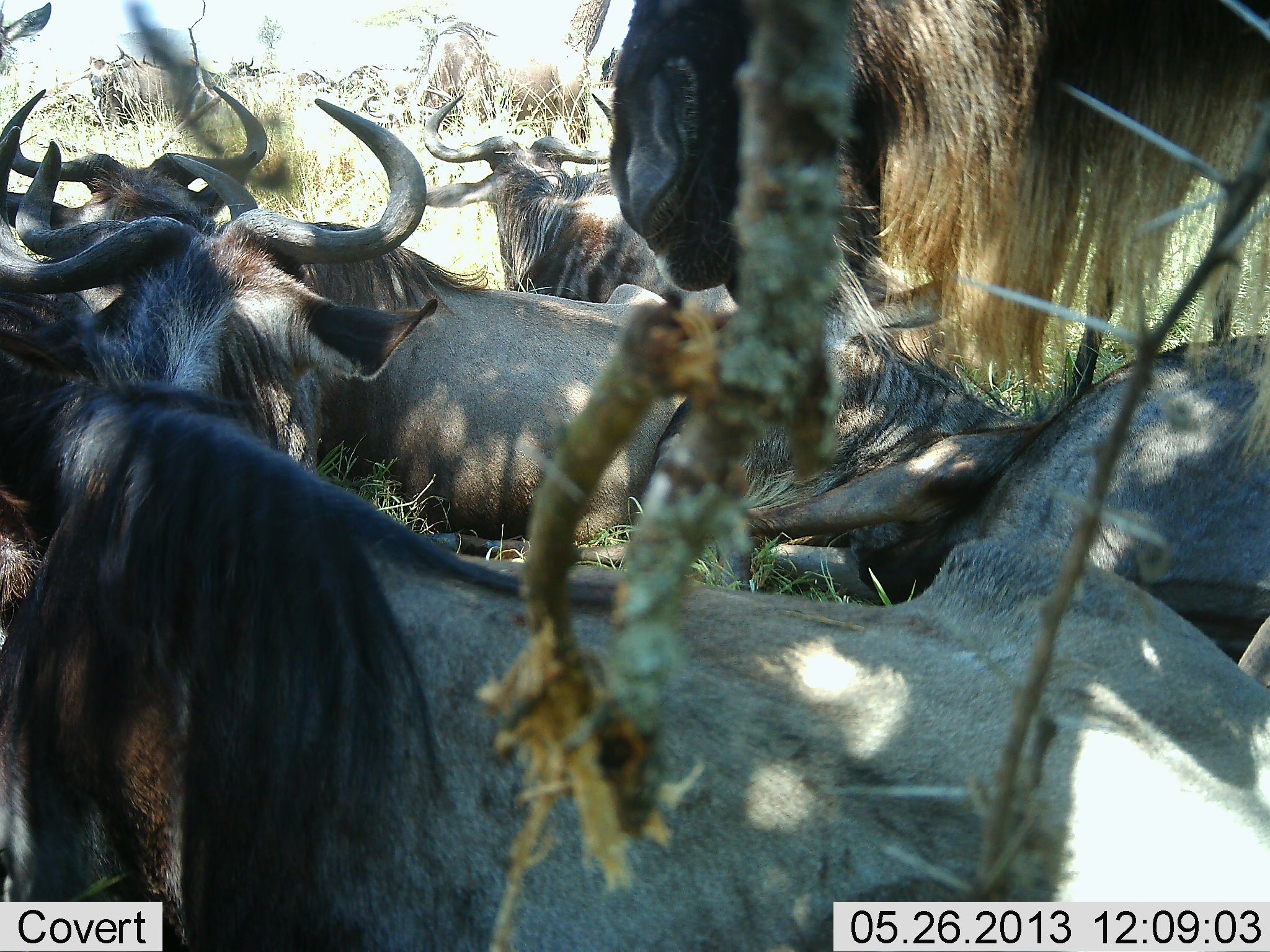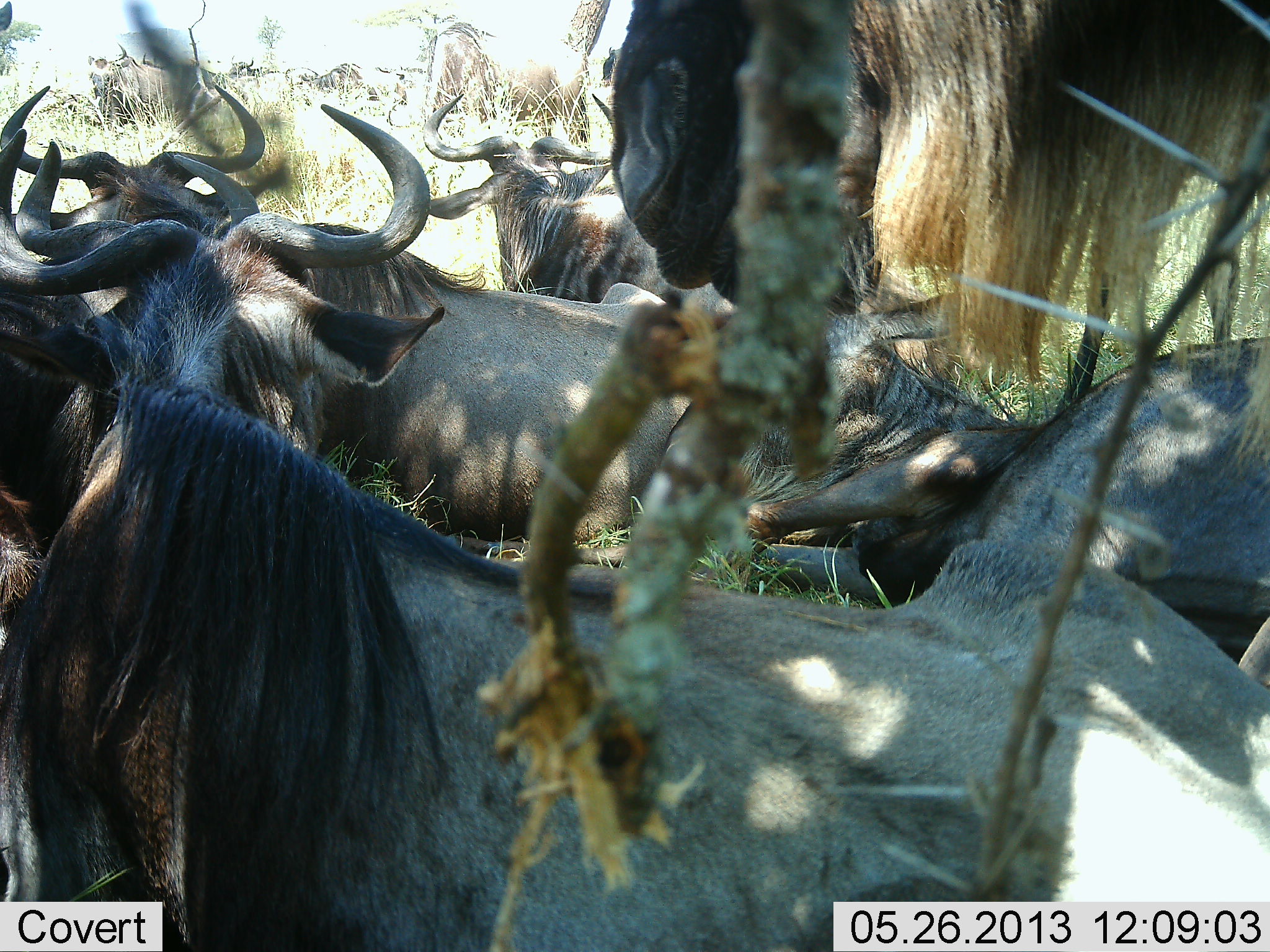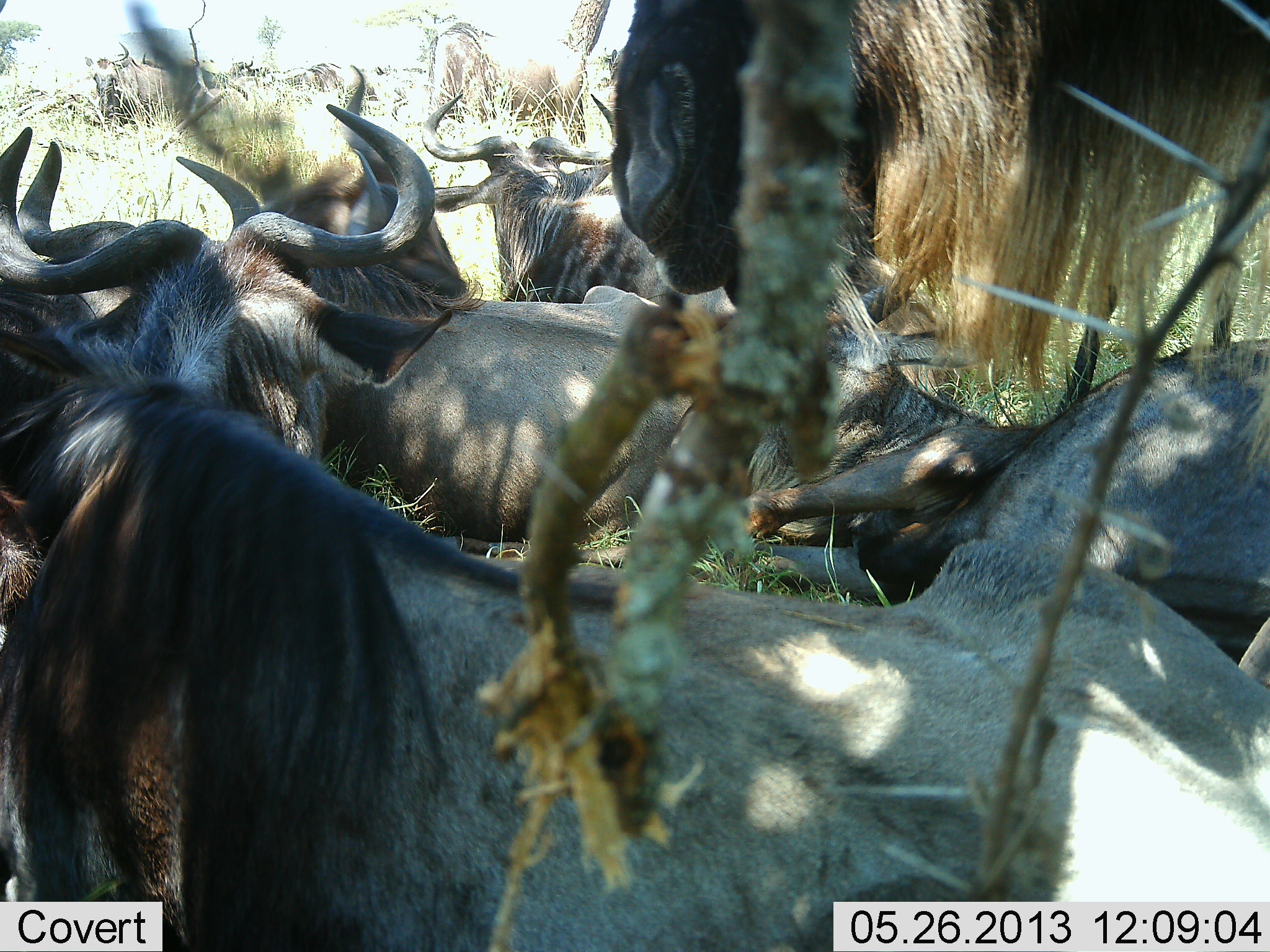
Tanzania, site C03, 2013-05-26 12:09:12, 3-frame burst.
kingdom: Animalia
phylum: Chordata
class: Mammalia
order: Artiodactyla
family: Bovidae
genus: Connochaetes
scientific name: Connochaetes taurinus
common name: blue wildebeest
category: wildebeest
Wildebeest (blue wildebeest) (Connochaetes taurinus), count 7. Behavior (volunteer vote fractions): standing 39%, resting 76%, moving 6%, interacting 21%. Young present (vote fraction): 0%. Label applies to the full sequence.